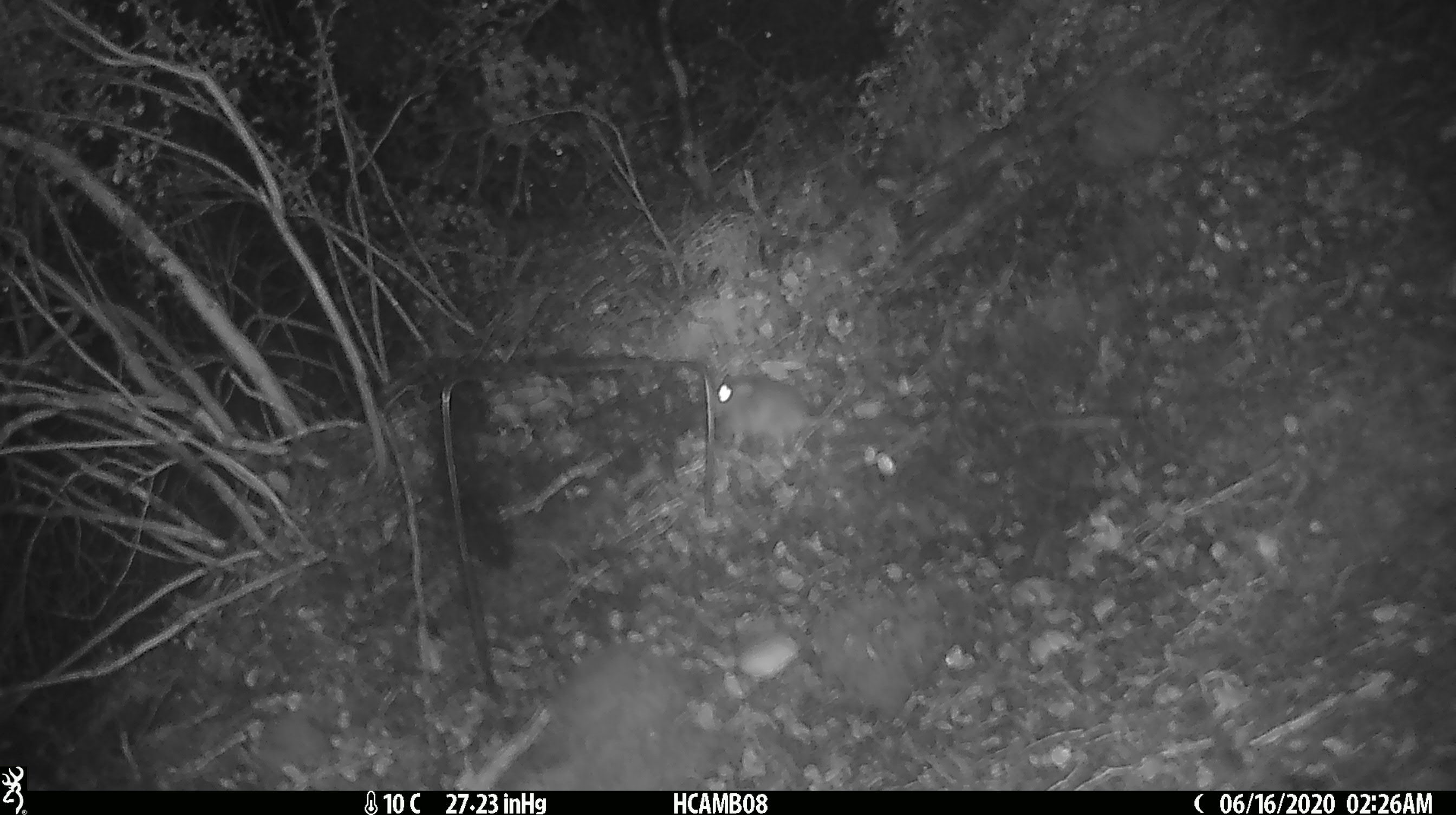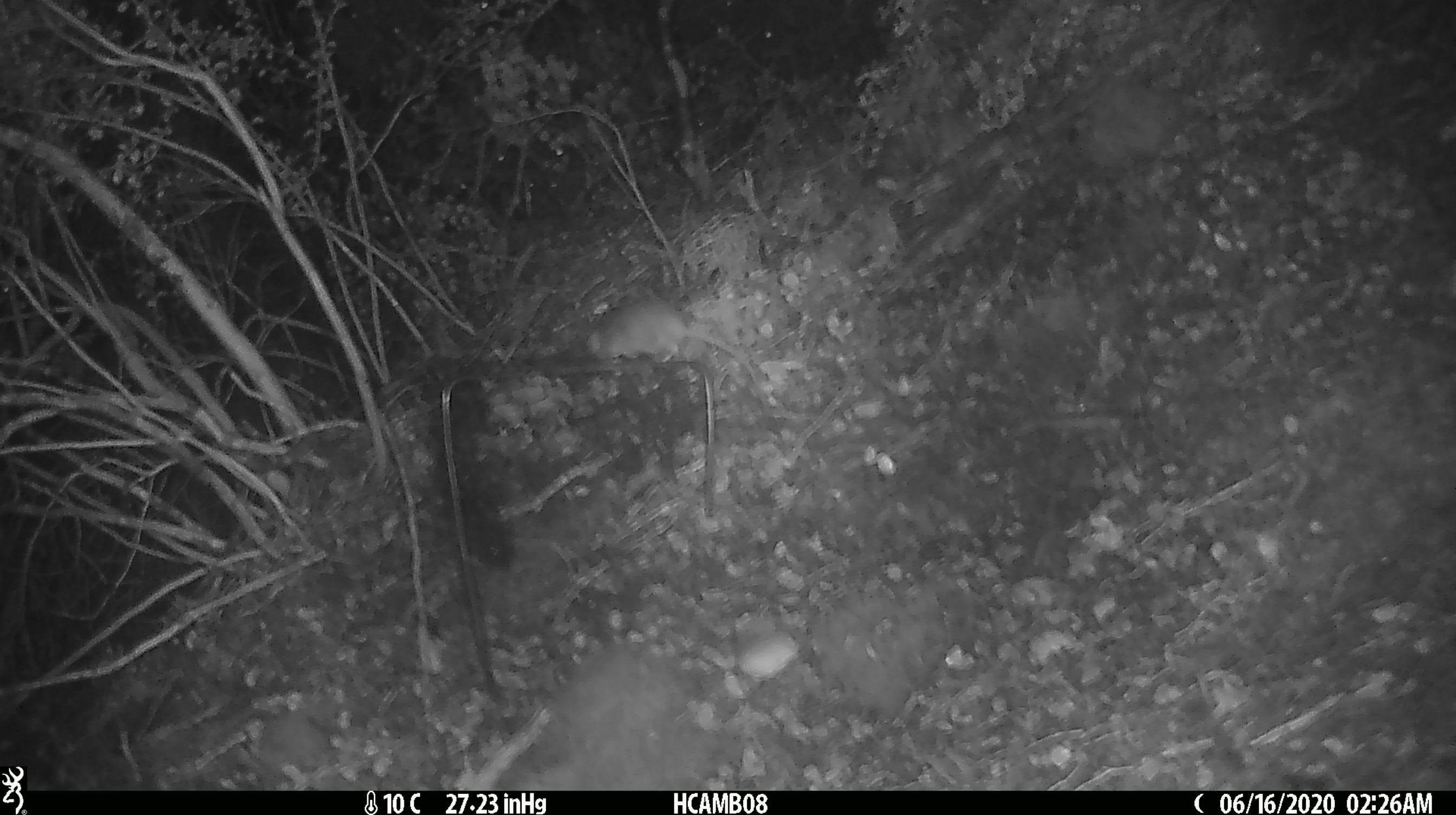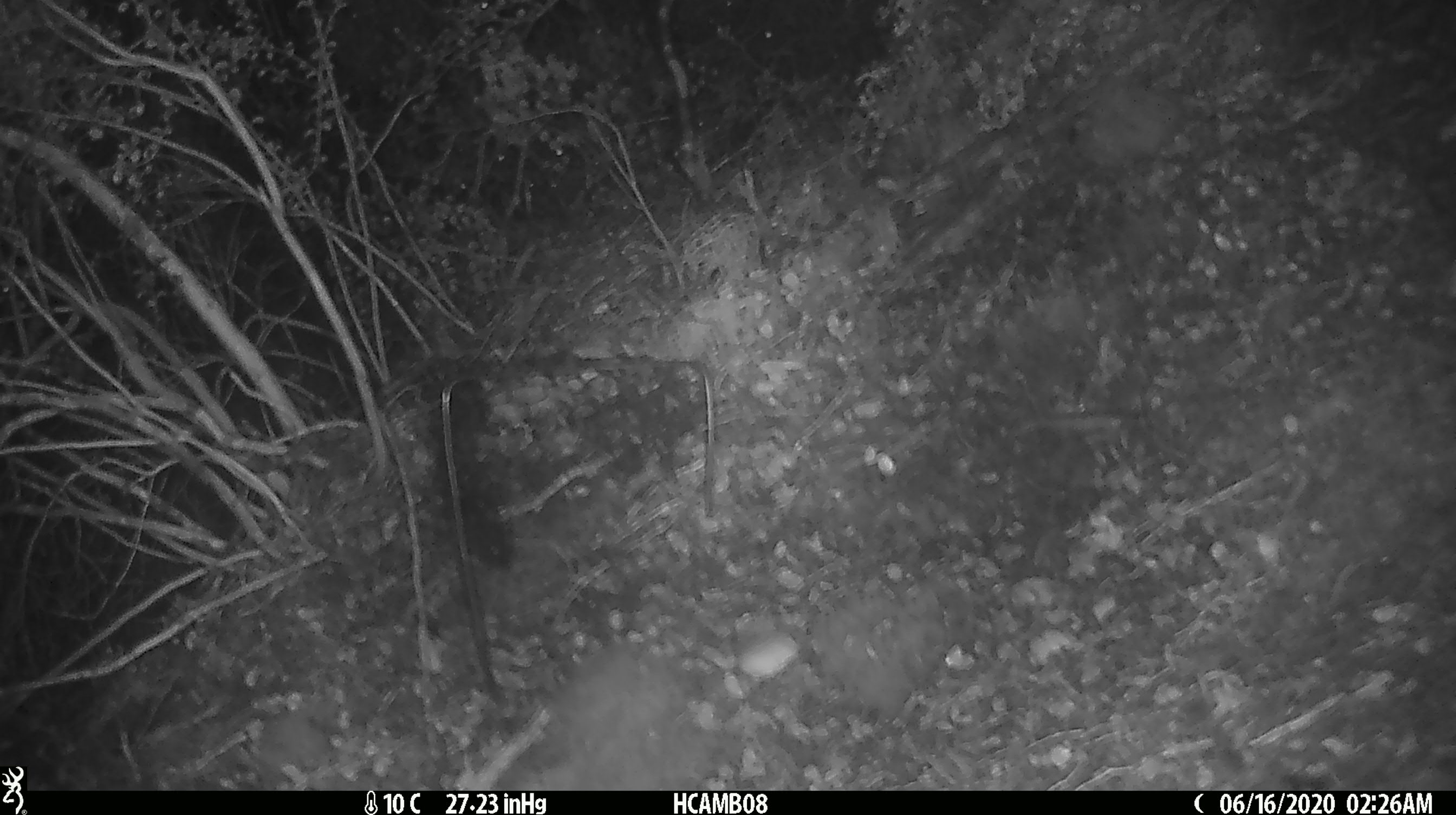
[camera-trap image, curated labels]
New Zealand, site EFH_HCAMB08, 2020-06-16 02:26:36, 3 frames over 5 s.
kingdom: Animalia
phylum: Chordata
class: Mammalia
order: Rodentia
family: Muridae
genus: Mus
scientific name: Mus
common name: mouse